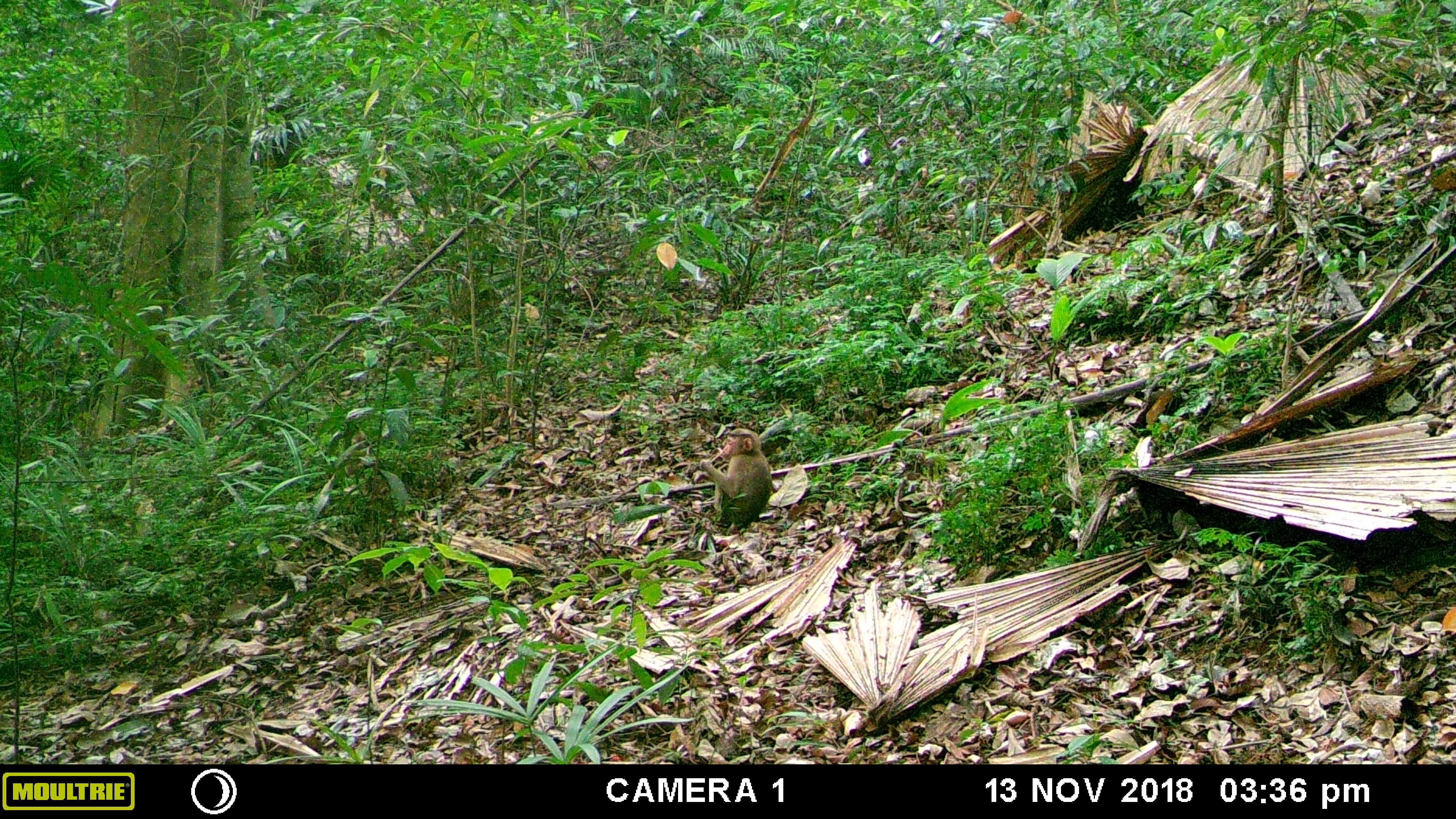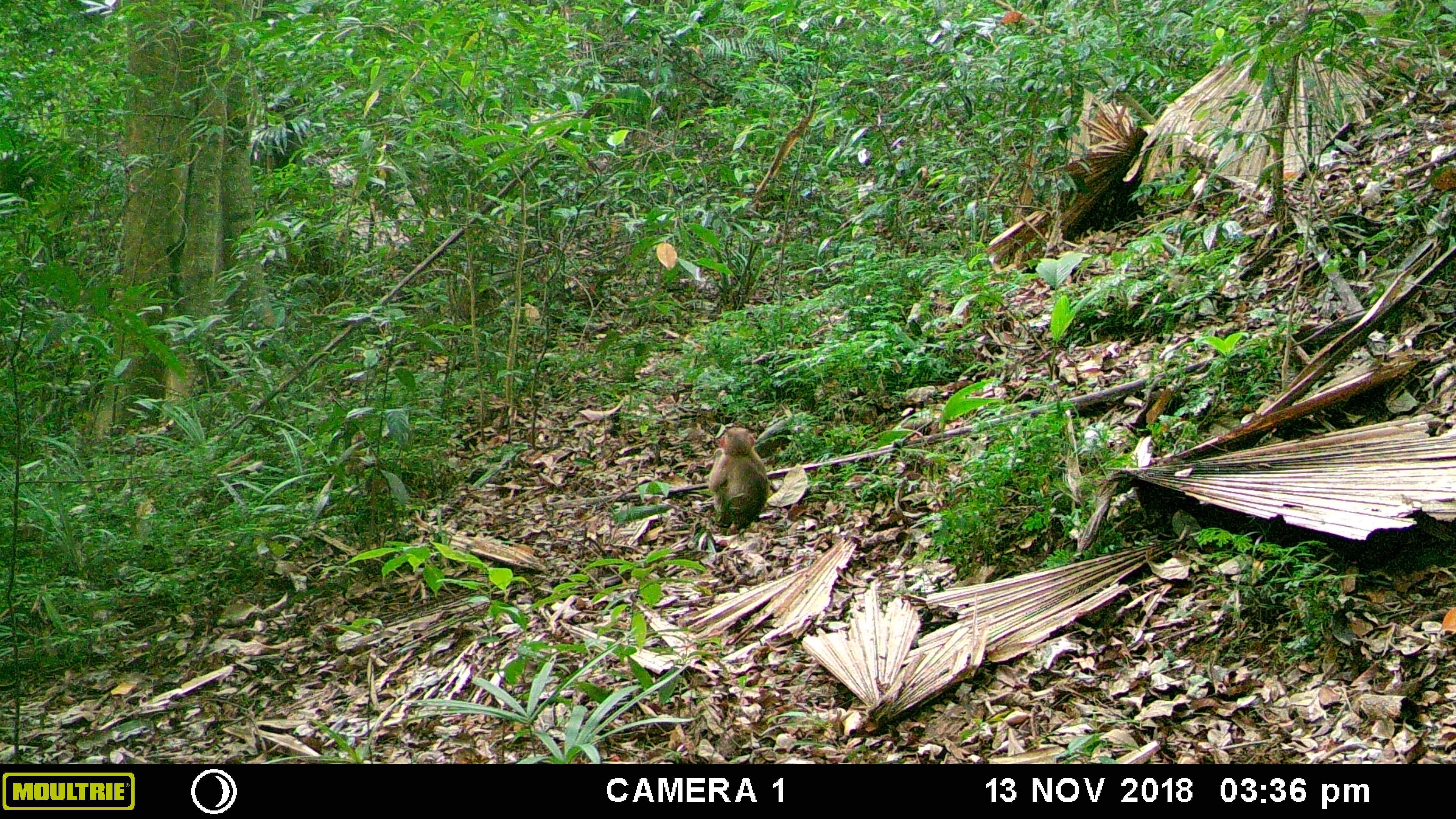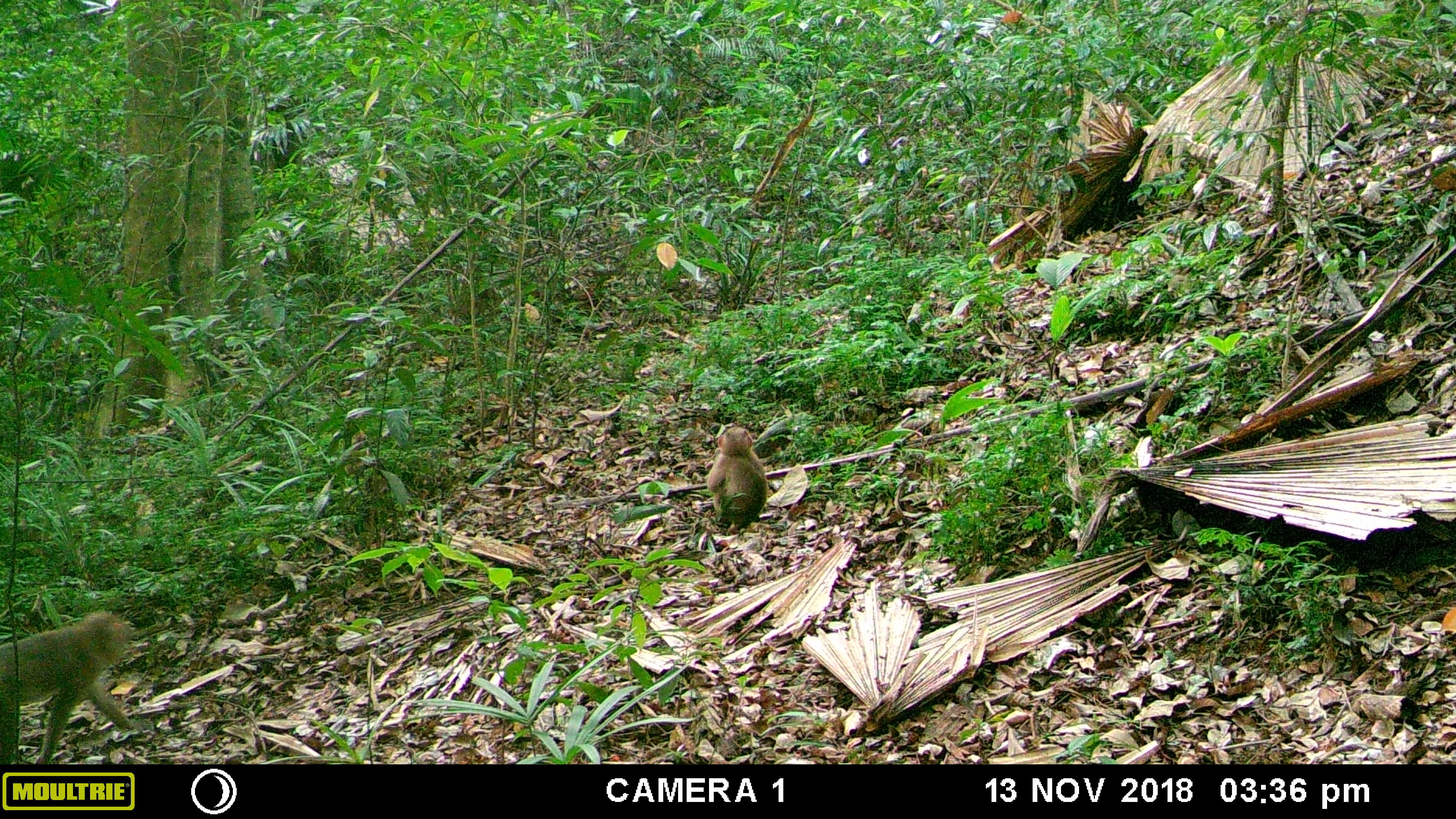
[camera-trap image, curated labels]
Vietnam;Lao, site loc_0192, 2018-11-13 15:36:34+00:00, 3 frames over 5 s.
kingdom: Animalia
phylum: Chordata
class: Mammalia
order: Primates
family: Cercopithecidae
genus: Macaca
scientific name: Macaca nemestrina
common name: pig-tailed macaque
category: pig tailed macaque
Pig tailed macaque (pig-tailed macaque) (Macaca nemestrina). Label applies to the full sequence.